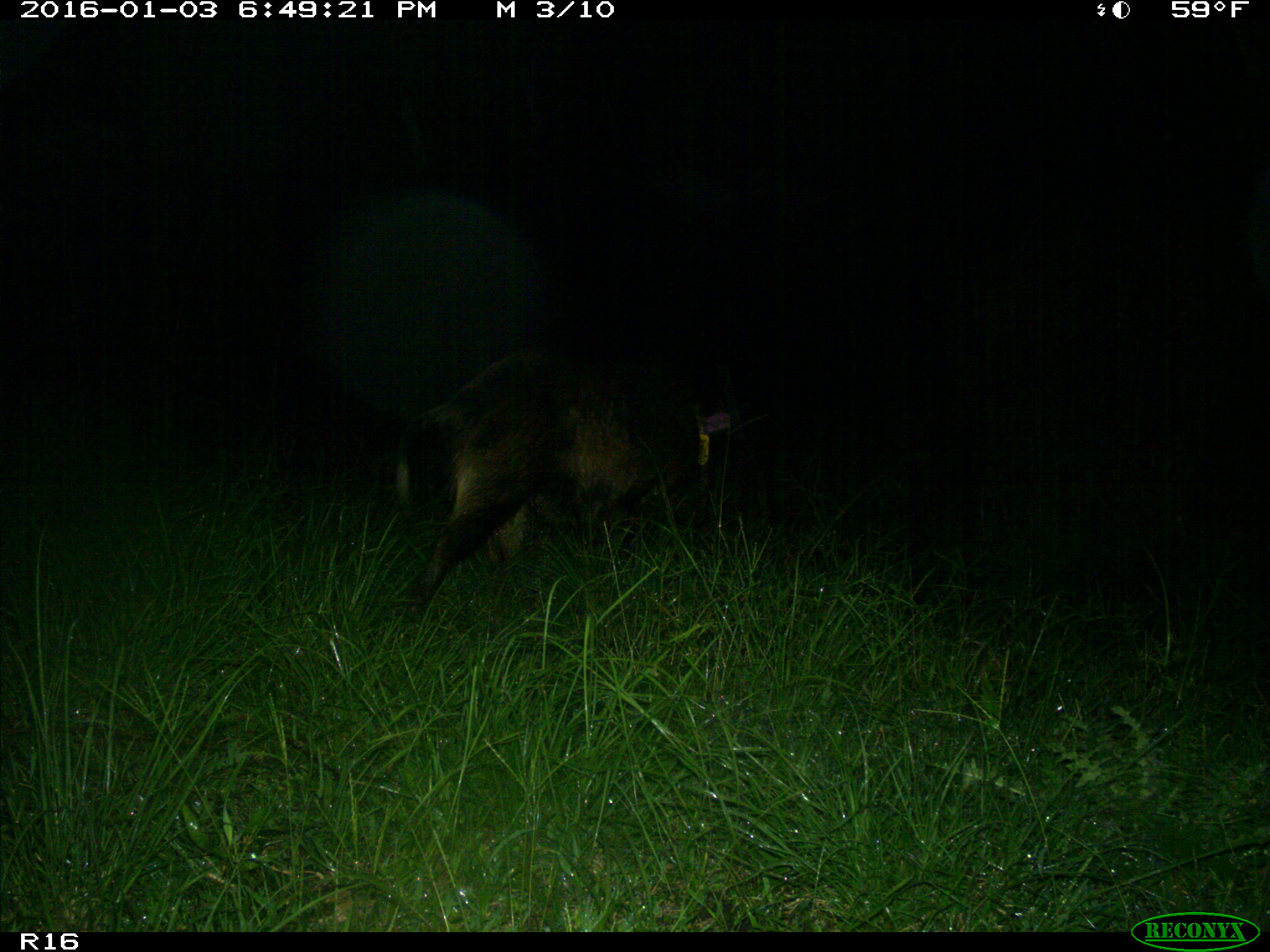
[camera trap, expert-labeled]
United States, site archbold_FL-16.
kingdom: Animalia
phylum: Chordata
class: Mammalia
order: Artiodactyla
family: Suidae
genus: Sus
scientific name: Sus scrofa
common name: wild boar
Sus scrofa (wild boar).